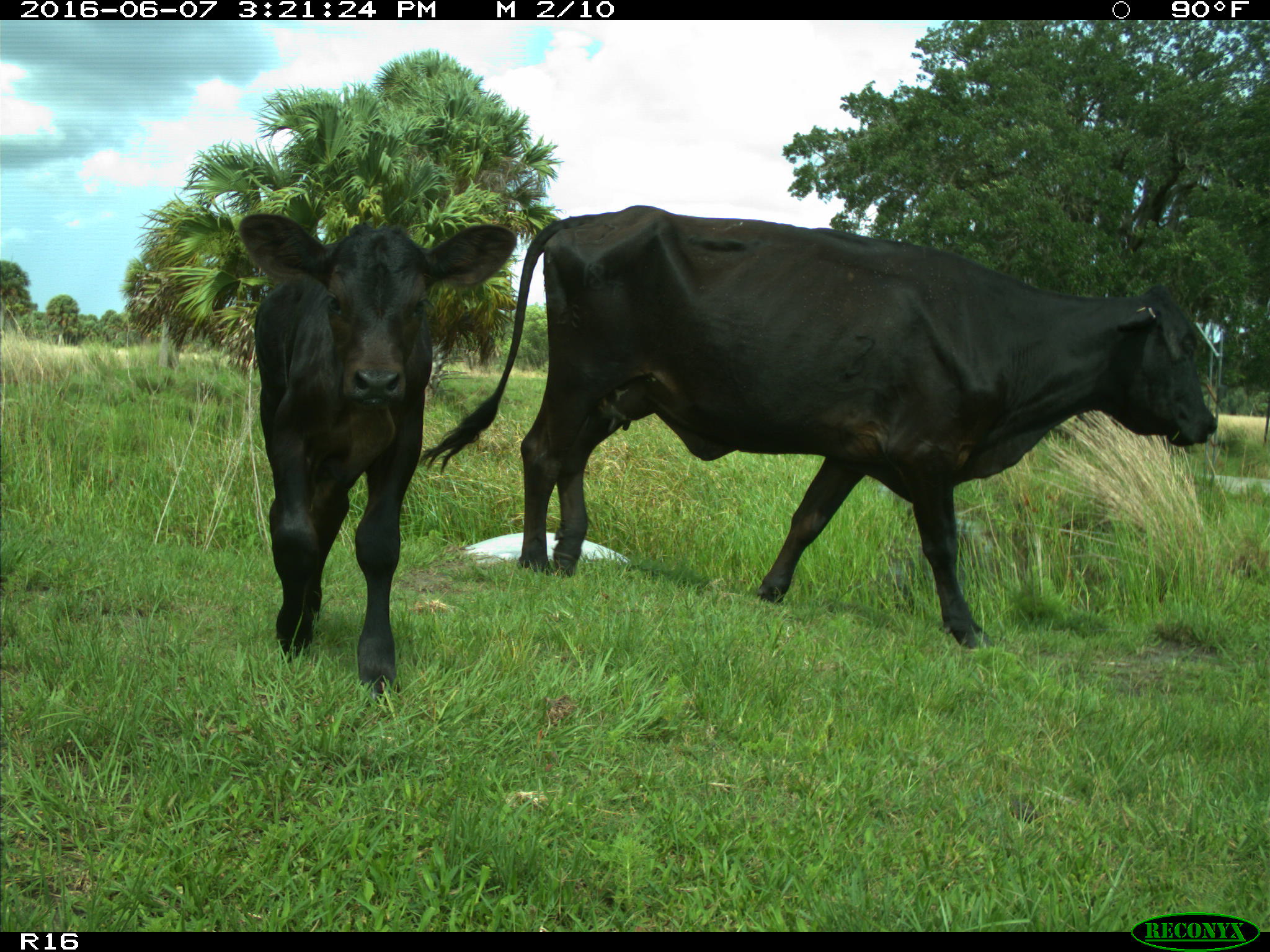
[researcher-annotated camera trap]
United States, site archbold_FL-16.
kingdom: Animalia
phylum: Chordata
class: Mammalia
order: Artiodactyla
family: Bovidae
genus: Bos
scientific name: Bos taurus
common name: domestic cow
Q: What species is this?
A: Bos taurus (domestic cow).